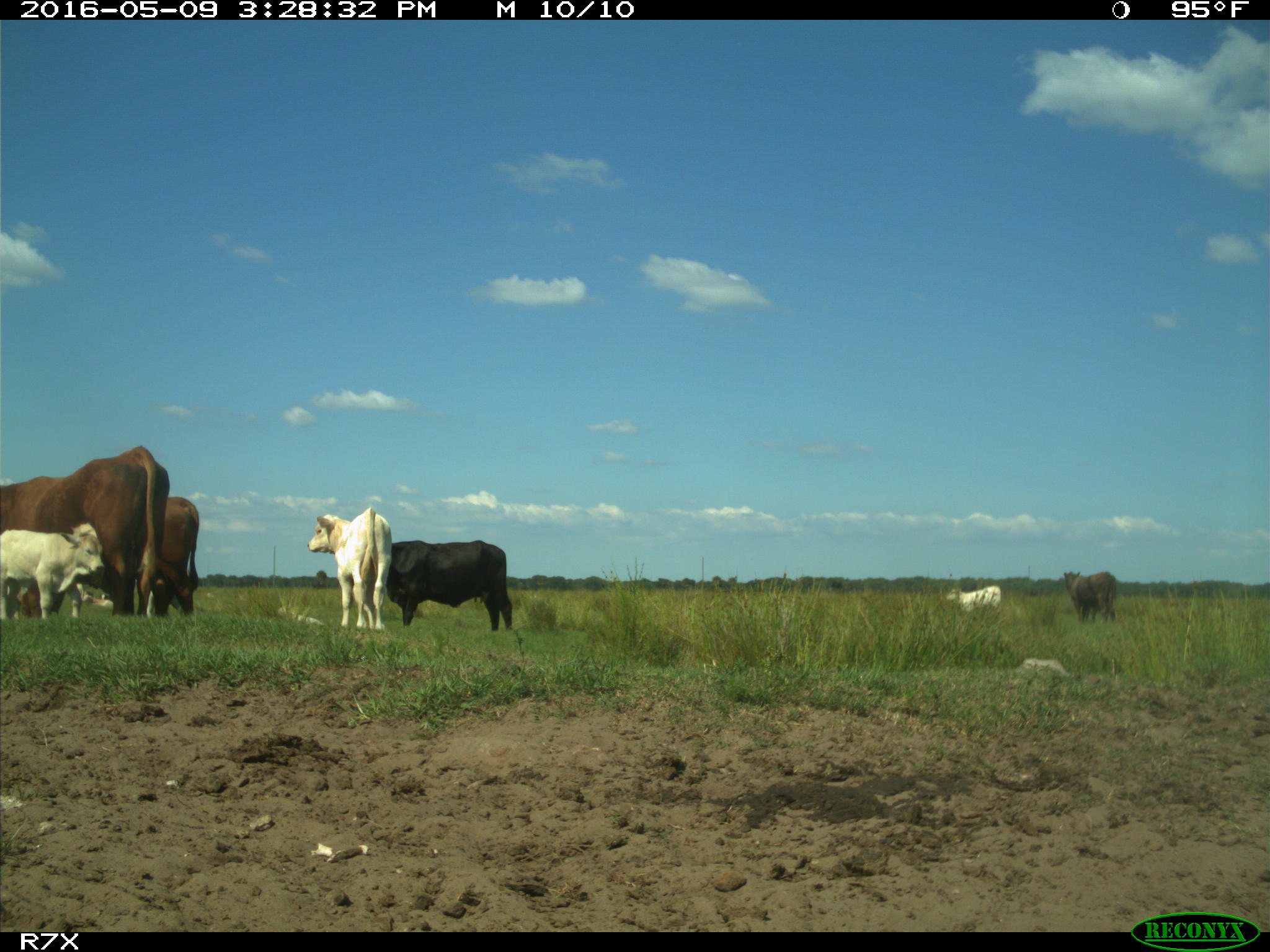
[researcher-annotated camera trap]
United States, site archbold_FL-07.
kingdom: Animalia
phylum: Chordata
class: Mammalia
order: Artiodactyla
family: Bovidae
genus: Bos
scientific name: Bos taurus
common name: domestic cow